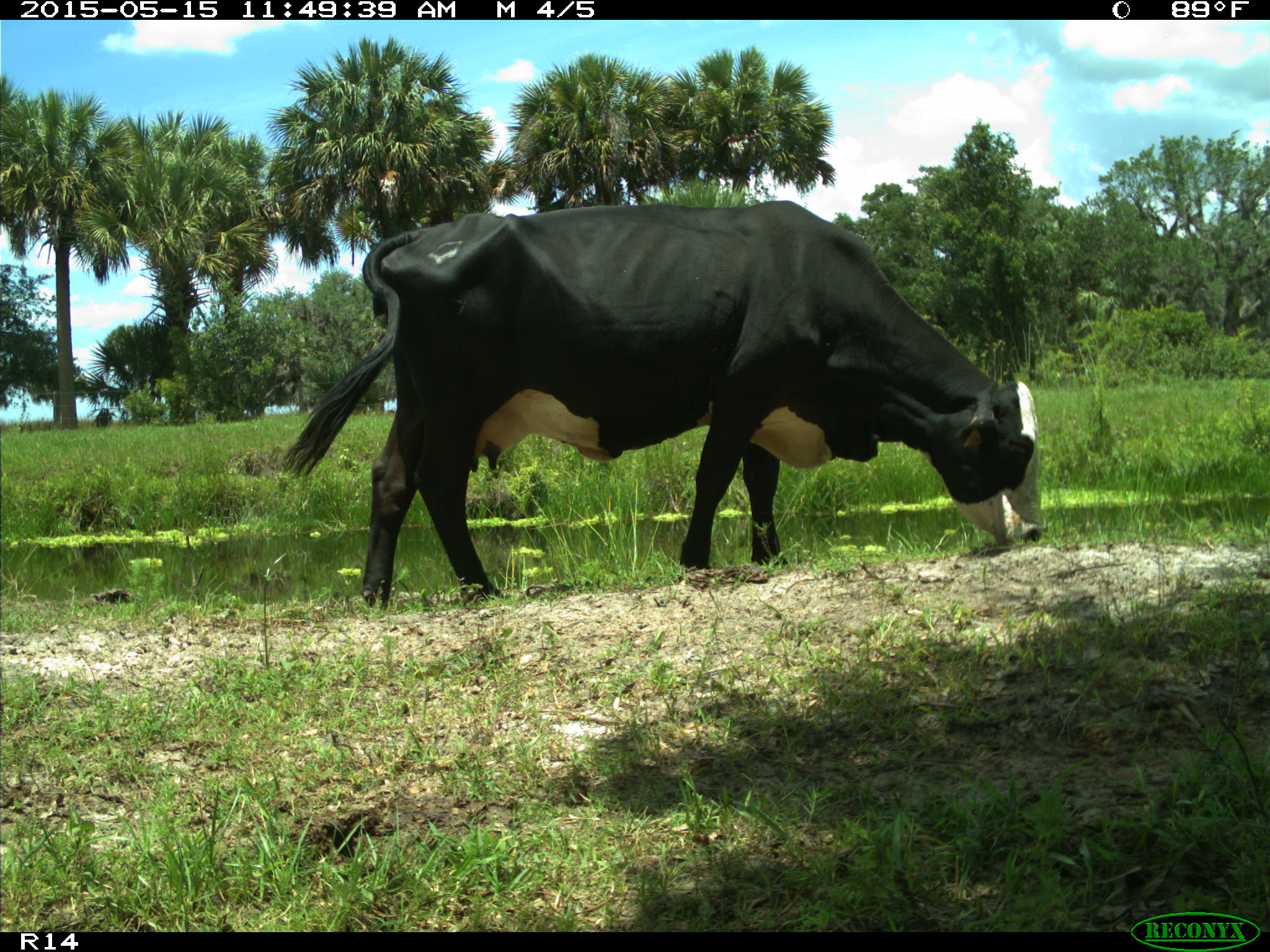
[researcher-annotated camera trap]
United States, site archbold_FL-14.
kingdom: Animalia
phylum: Chordata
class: Mammalia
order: Artiodactyla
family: Bovidae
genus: Bos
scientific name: Bos taurus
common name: domestic cow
Bos taurus (domestic cow).